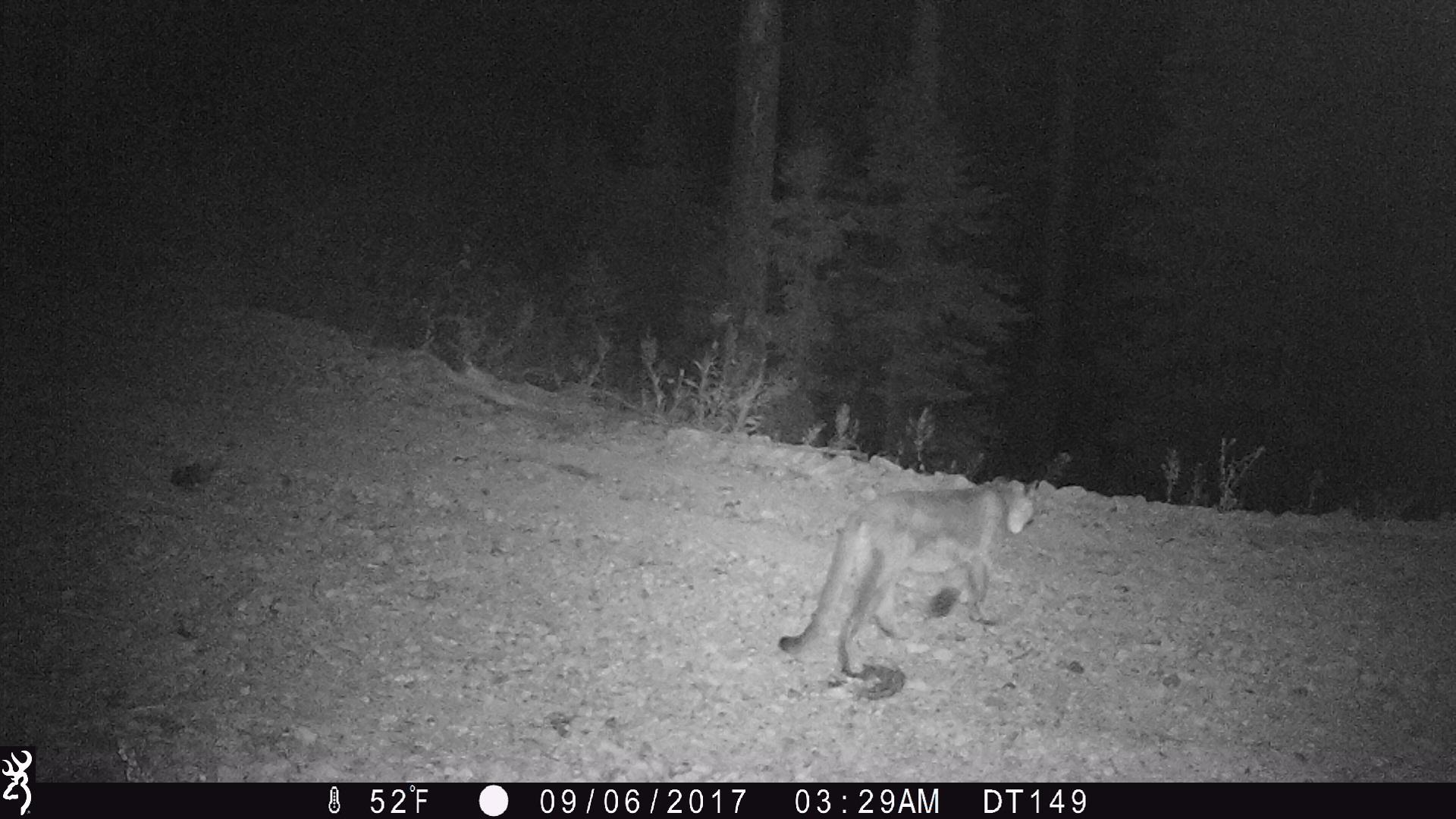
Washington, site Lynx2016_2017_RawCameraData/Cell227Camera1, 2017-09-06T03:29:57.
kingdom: Animalia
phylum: Chordata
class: Mammalia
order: Carnivora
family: Felidae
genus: Puma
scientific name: Puma concolor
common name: mountain lion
Puma concolor (mountain lion). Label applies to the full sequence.